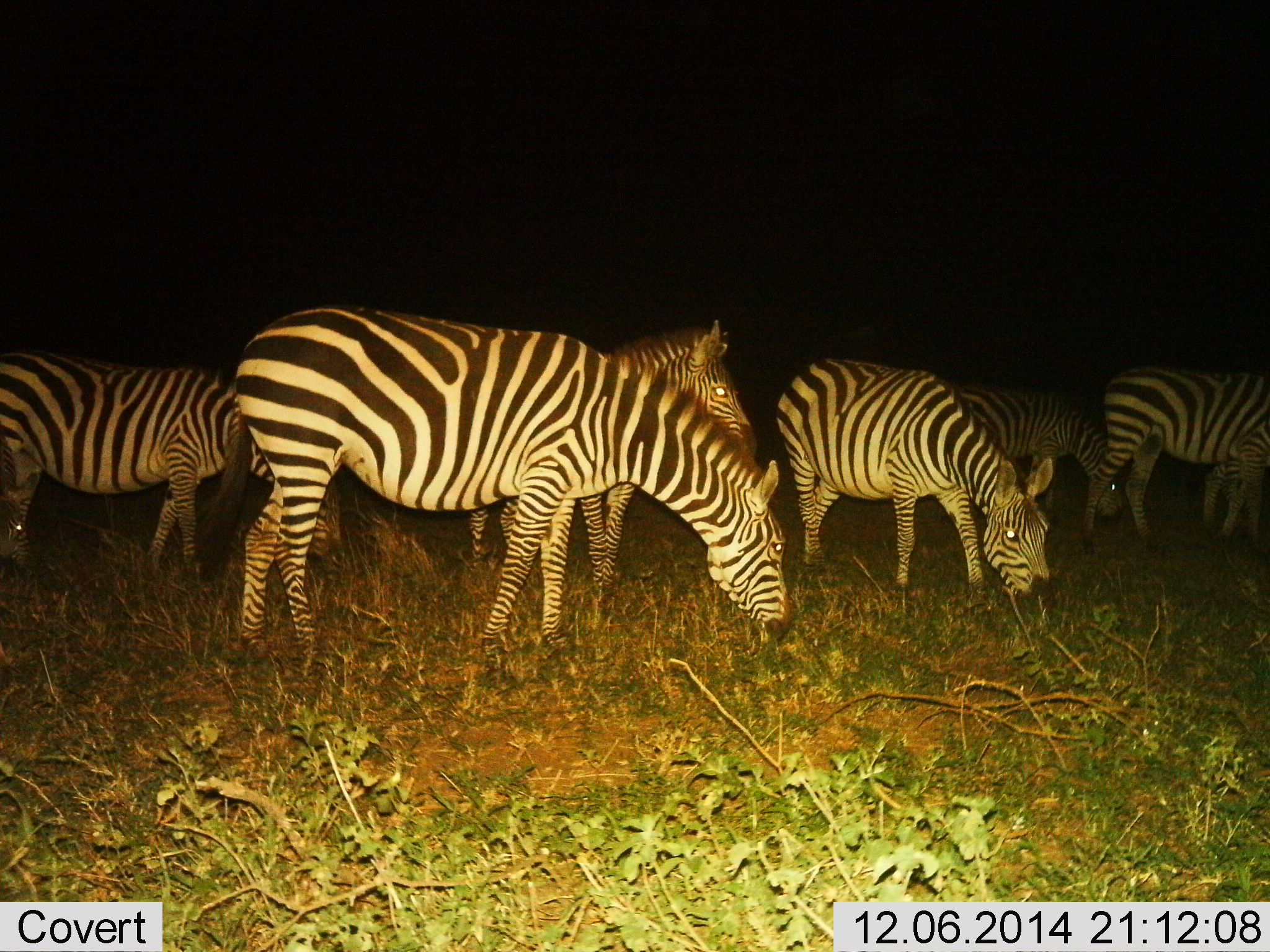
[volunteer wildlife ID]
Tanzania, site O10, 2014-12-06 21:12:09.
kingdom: Animalia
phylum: Chordata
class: Mammalia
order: Perissodactyla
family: Equidae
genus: Equus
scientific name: Equus quagga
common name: plains zebra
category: zebra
Zebra (plains zebra) (Equus quagga), count 6. Behavior (volunteer vote fractions): standing 50%, resting 0%, moving 40%, interacting 10%. Young present (vote fraction): 20%. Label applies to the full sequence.